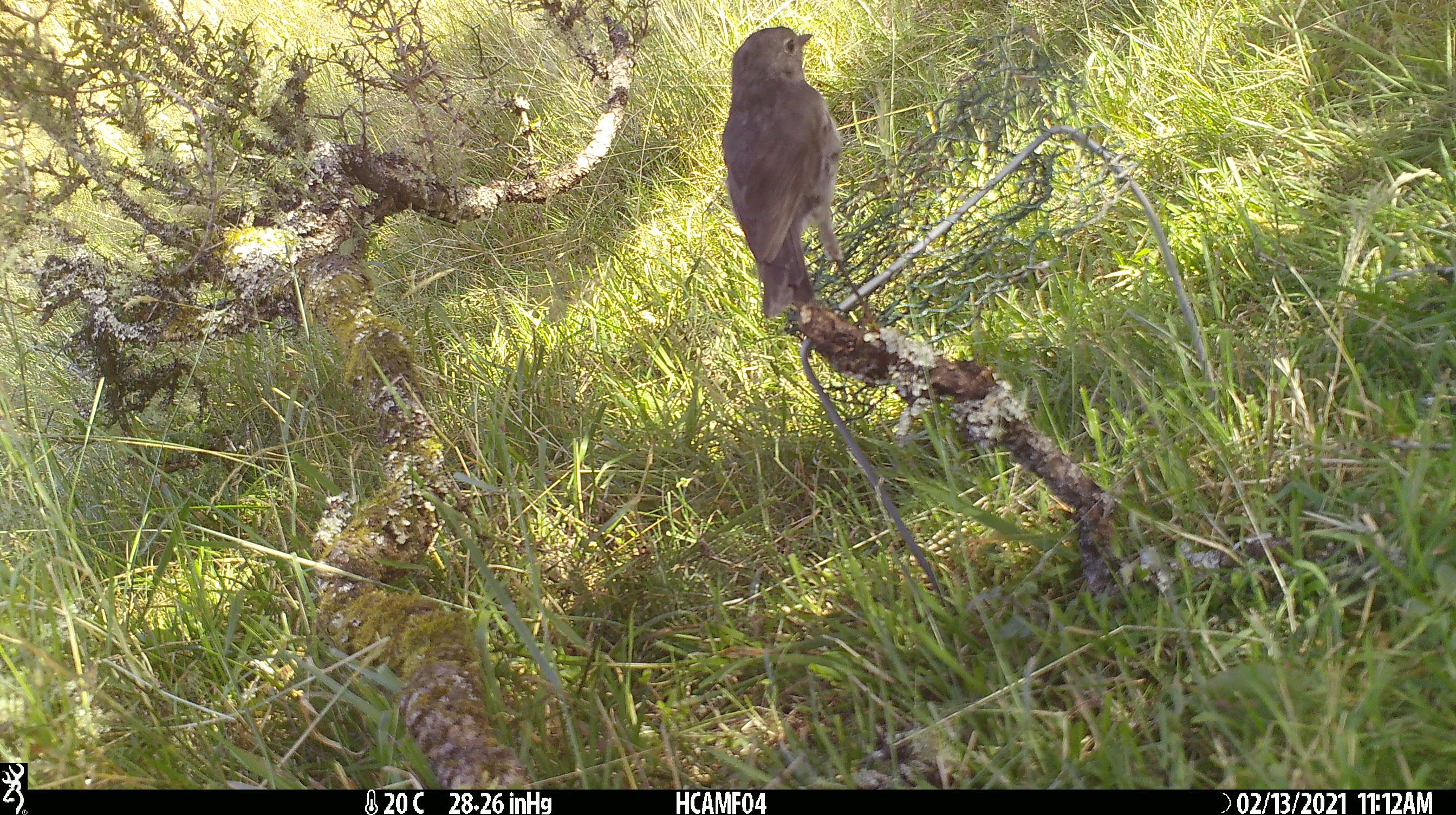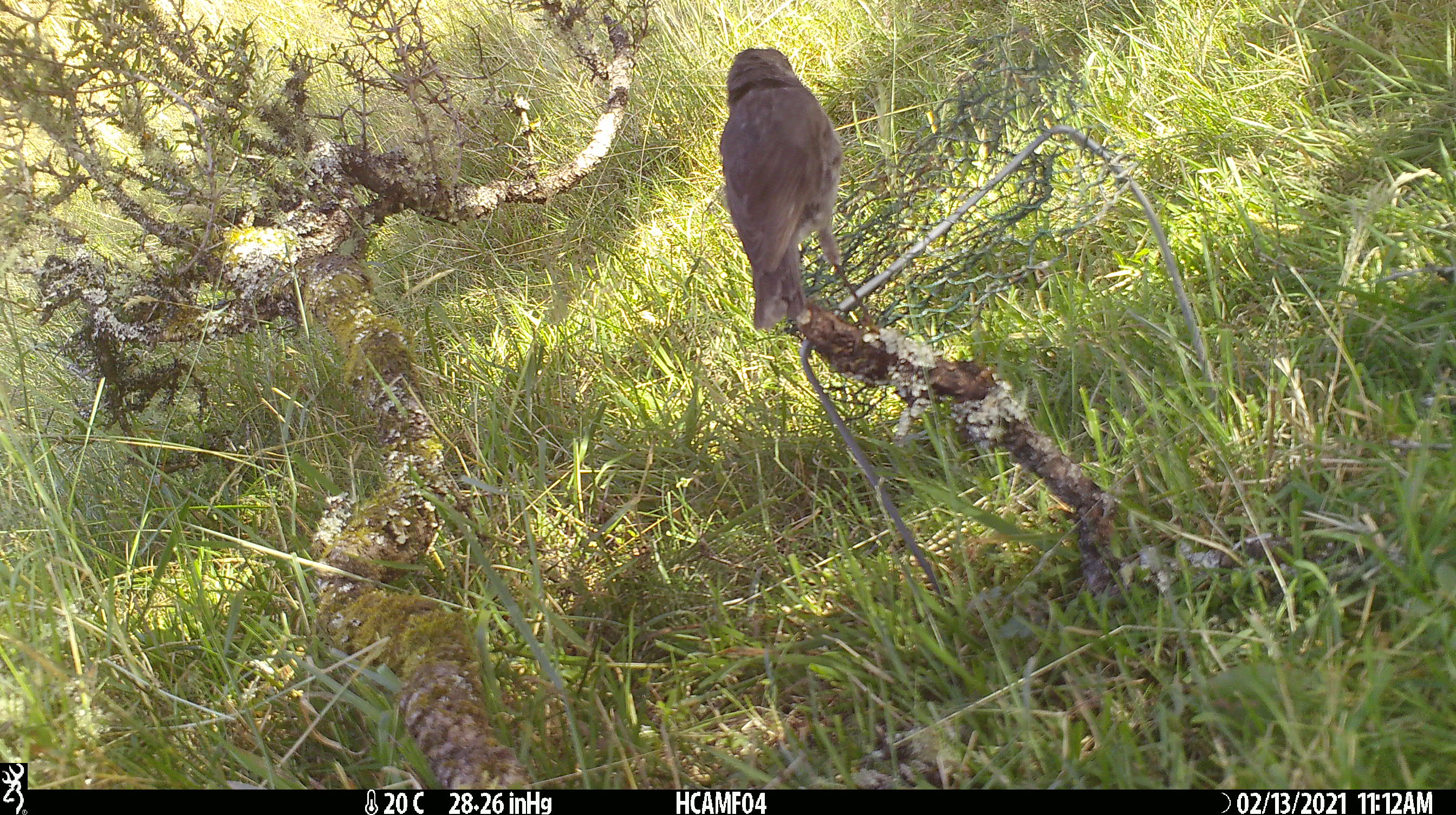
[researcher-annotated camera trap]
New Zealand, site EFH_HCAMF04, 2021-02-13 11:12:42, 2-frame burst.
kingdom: Animalia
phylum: Chordata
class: Aves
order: Passeriformes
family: Petroicidae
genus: Petroica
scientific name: Petroica australis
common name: new zealand robin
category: robin